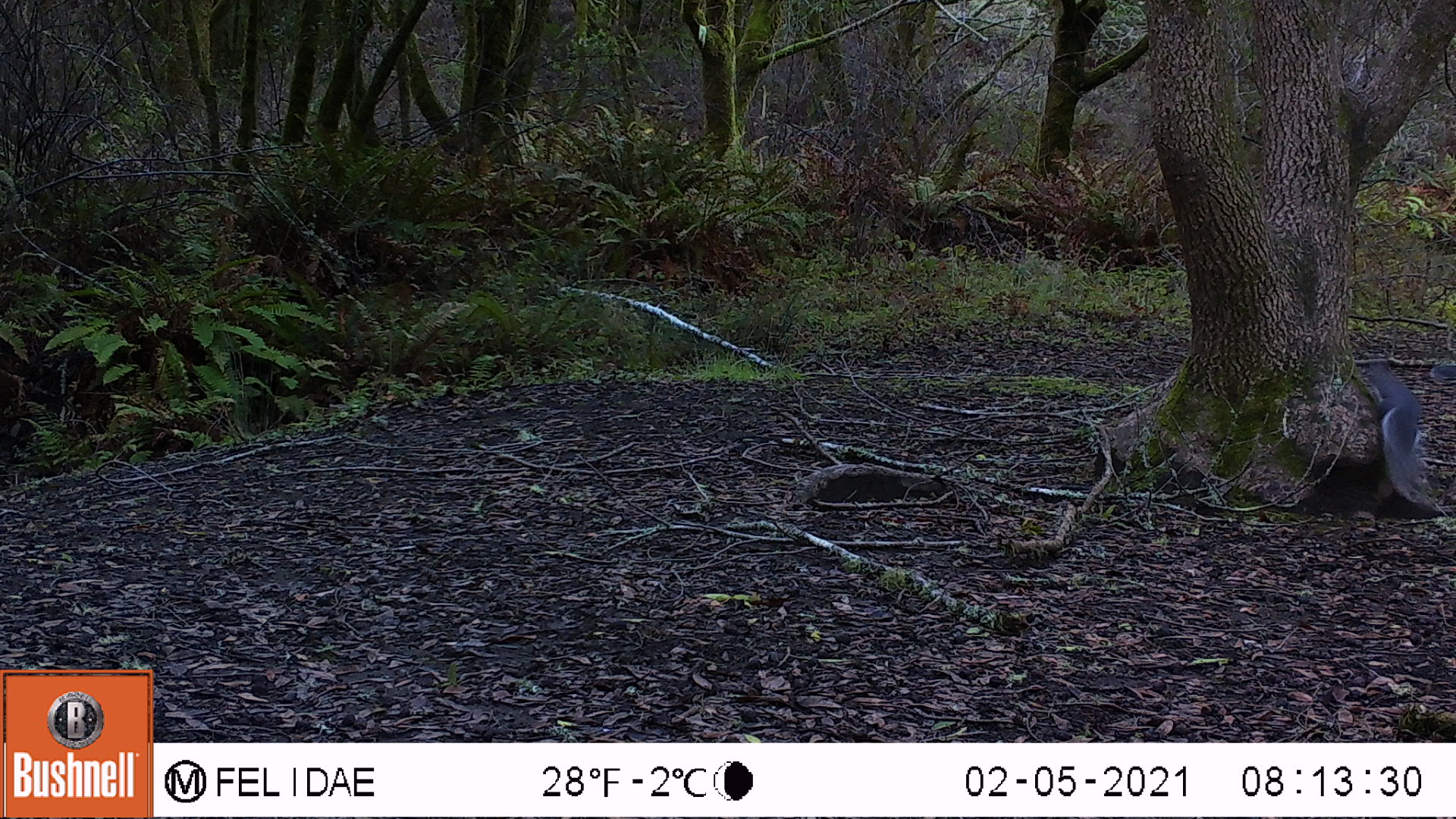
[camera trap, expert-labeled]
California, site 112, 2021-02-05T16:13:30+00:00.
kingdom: Animalia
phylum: Chordata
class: Mammalia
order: Rodentia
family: Sciuridae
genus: Sciurus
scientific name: Sciurus griseus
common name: western gray squirrel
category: western grey squirrel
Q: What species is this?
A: Western grey squirrel (western gray squirrel) (Sciurus griseus).